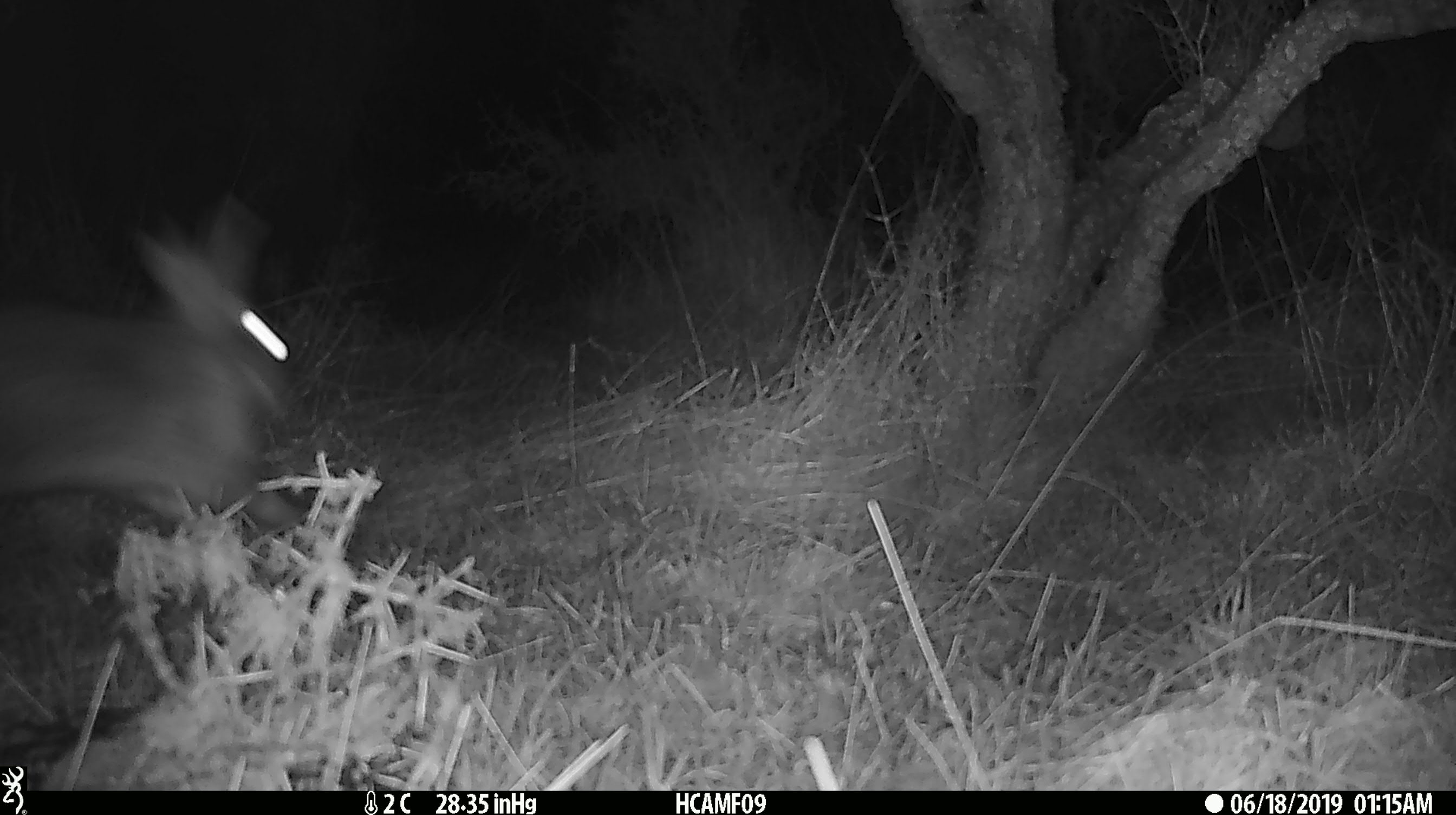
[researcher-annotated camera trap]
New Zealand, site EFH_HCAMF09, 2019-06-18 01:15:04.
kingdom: Animalia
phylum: Chordata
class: Mammalia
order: Lagomorpha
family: Leporidae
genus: Oryctolagus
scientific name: Oryctolagus cuniculus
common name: european rabbit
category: rabbit